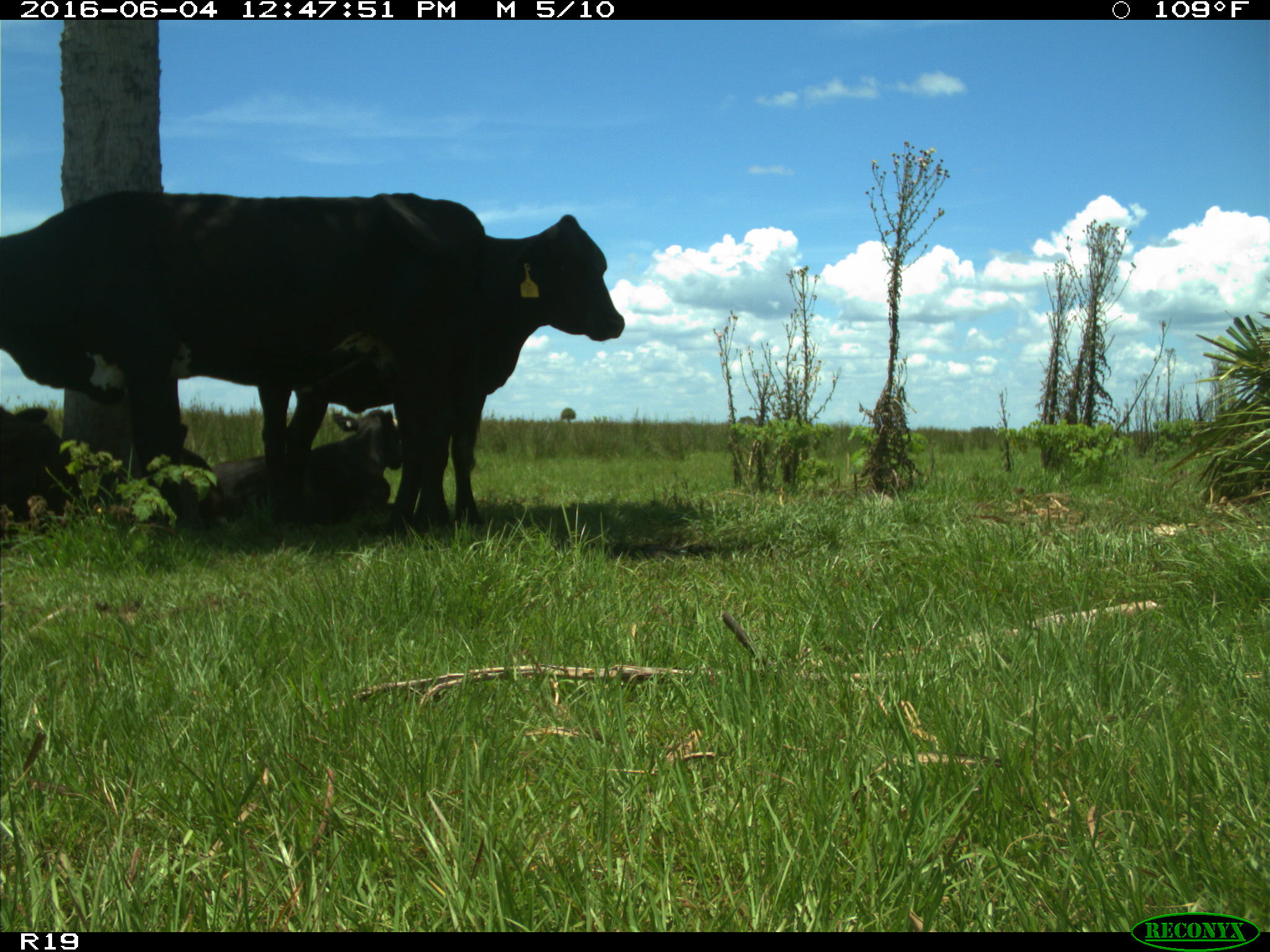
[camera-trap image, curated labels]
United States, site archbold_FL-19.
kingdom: Animalia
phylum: Chordata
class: Mammalia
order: Artiodactyla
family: Bovidae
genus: Bos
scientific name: Bos taurus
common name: domestic cow